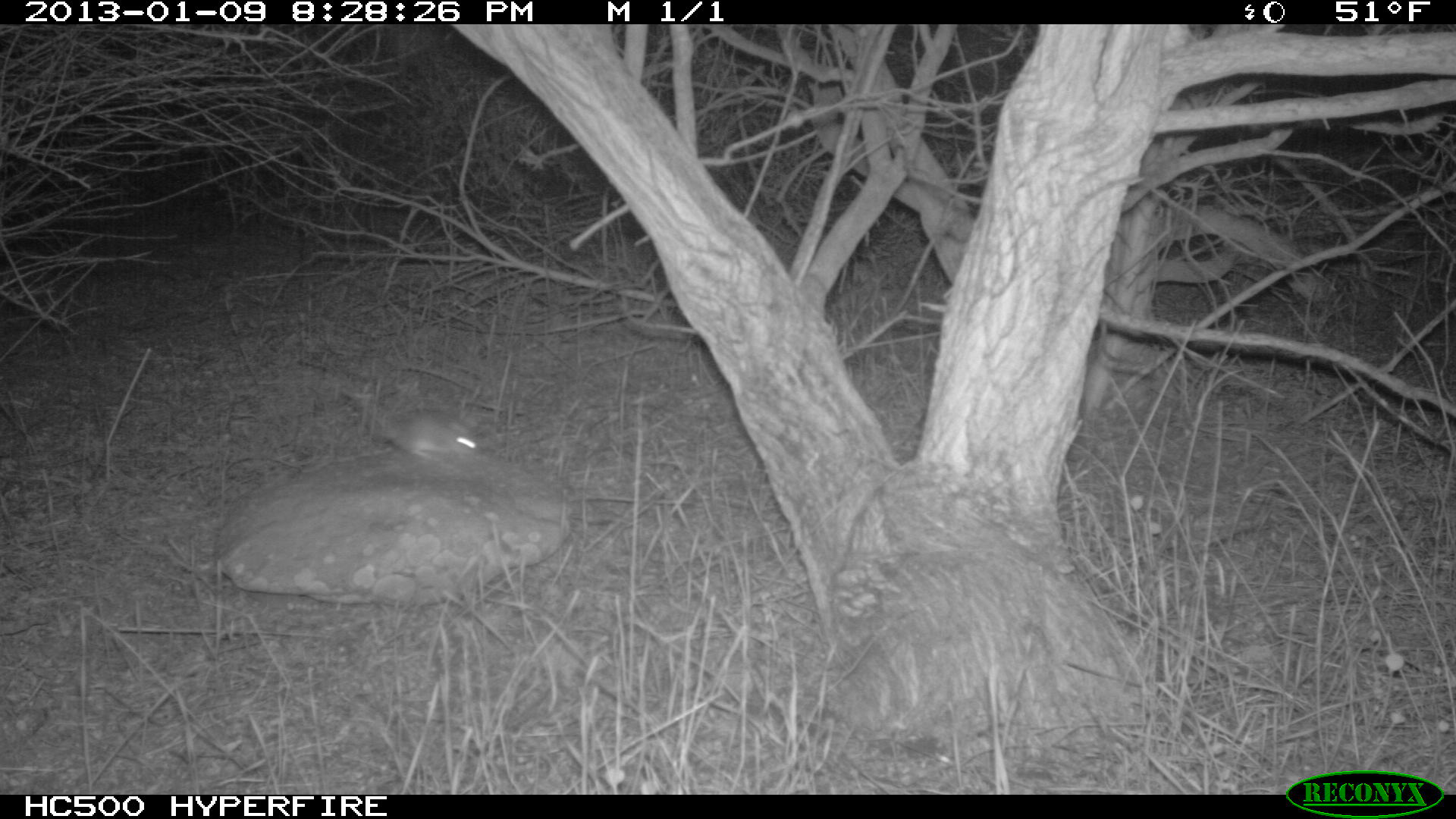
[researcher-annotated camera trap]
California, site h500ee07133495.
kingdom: Animalia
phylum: Chordata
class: Mammalia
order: Rodentia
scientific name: Rodentia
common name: rodent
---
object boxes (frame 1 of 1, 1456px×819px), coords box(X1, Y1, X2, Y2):
rodent: box(366, 408, 478, 464)